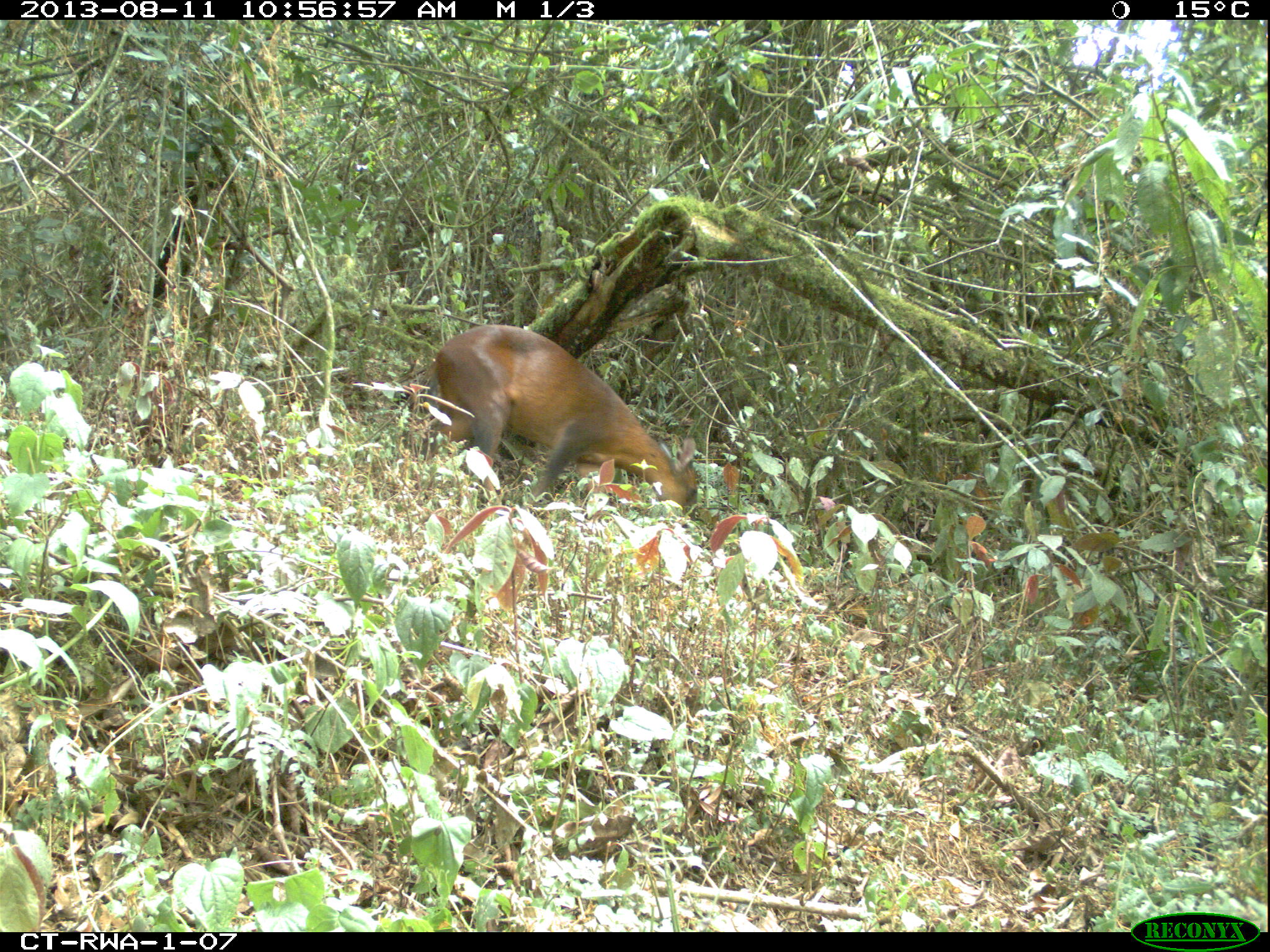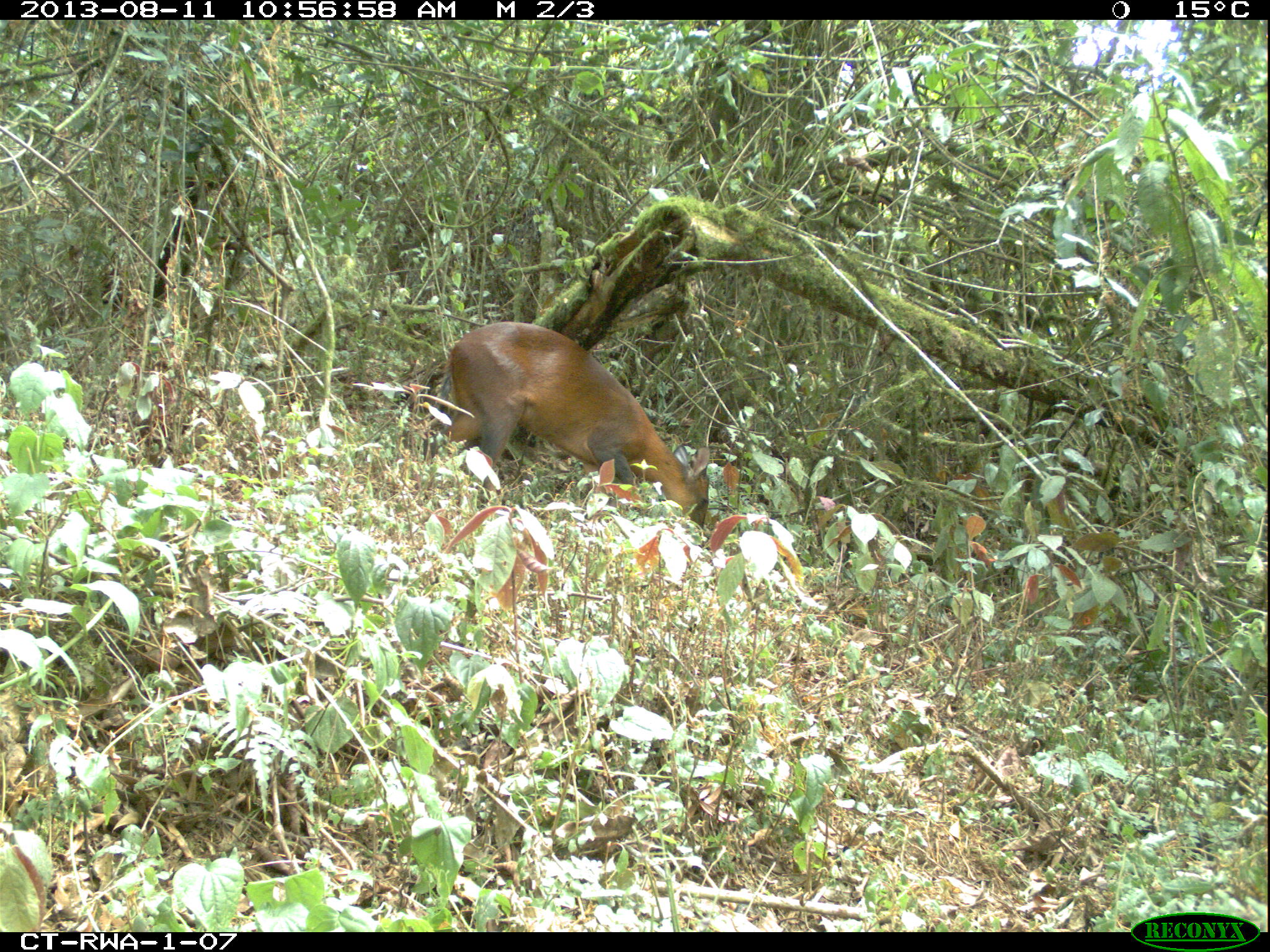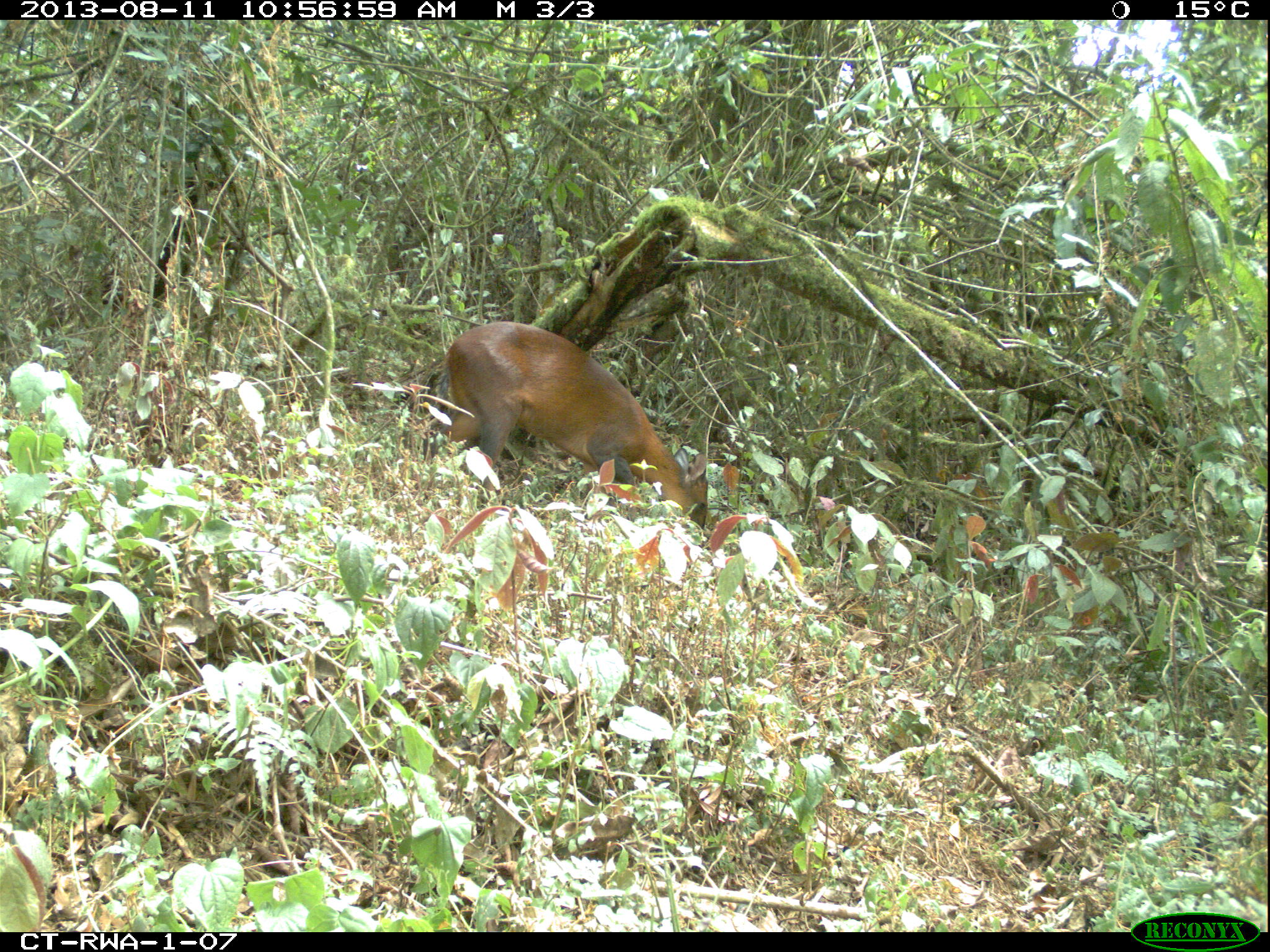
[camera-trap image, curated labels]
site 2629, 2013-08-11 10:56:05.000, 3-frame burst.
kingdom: Animalia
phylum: Chordata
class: Mammalia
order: Artiodactyla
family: Bovidae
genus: Cephalophus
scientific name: Cephalophus nigrifrons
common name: black-fronted duiker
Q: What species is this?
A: Cephalophus nigrifrons (black-fronted duiker).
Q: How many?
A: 1.